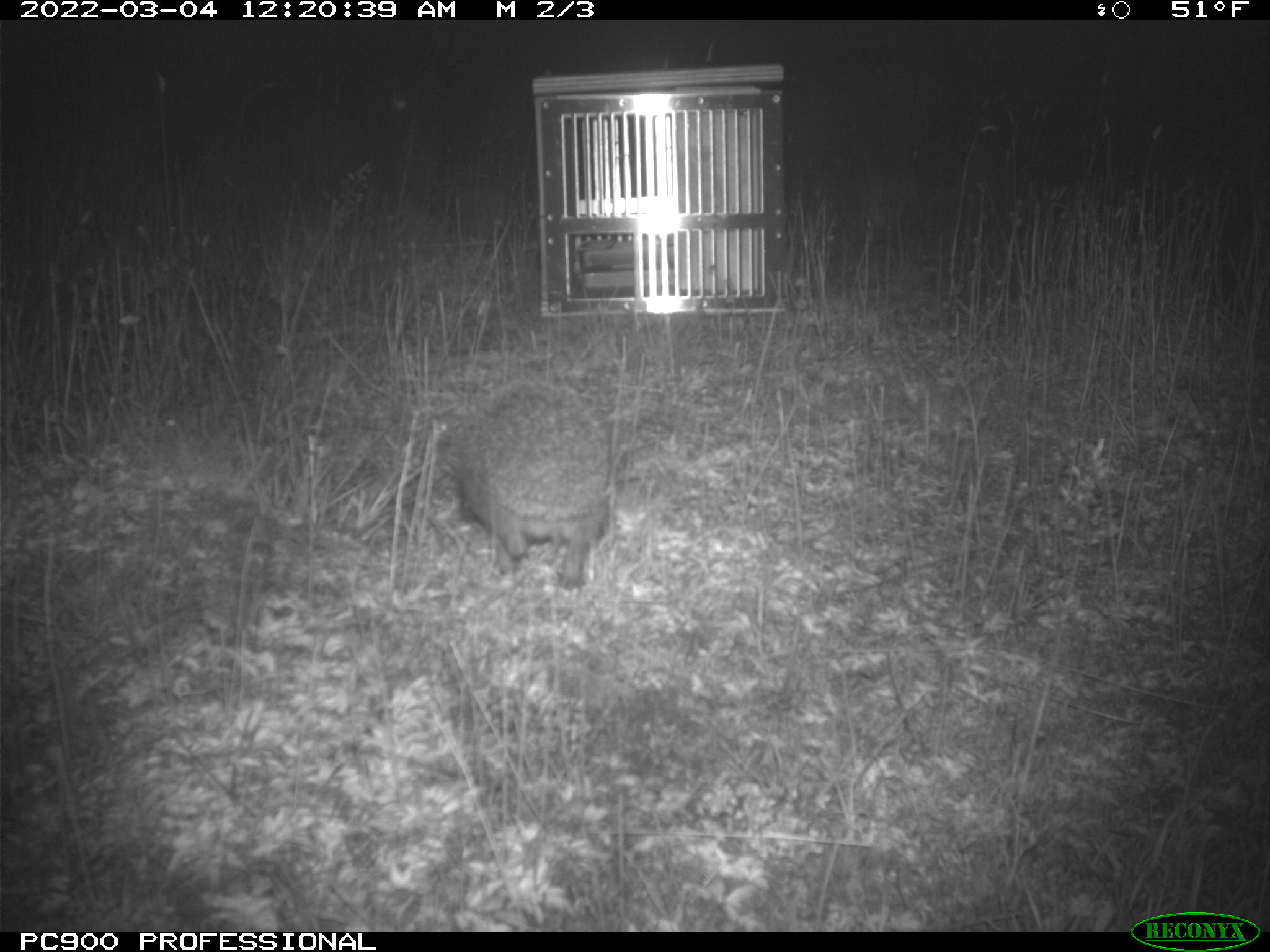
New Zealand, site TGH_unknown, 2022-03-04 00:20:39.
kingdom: Animalia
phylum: Chordata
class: Mammalia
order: Eulipotyphla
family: Erinaceidae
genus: Erinaceus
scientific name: Erinaceus europaeus europaeus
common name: european hedgehog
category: hedgehog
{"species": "hedgehog (european hedgehog) (Erinaceus europaeus europaeus)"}